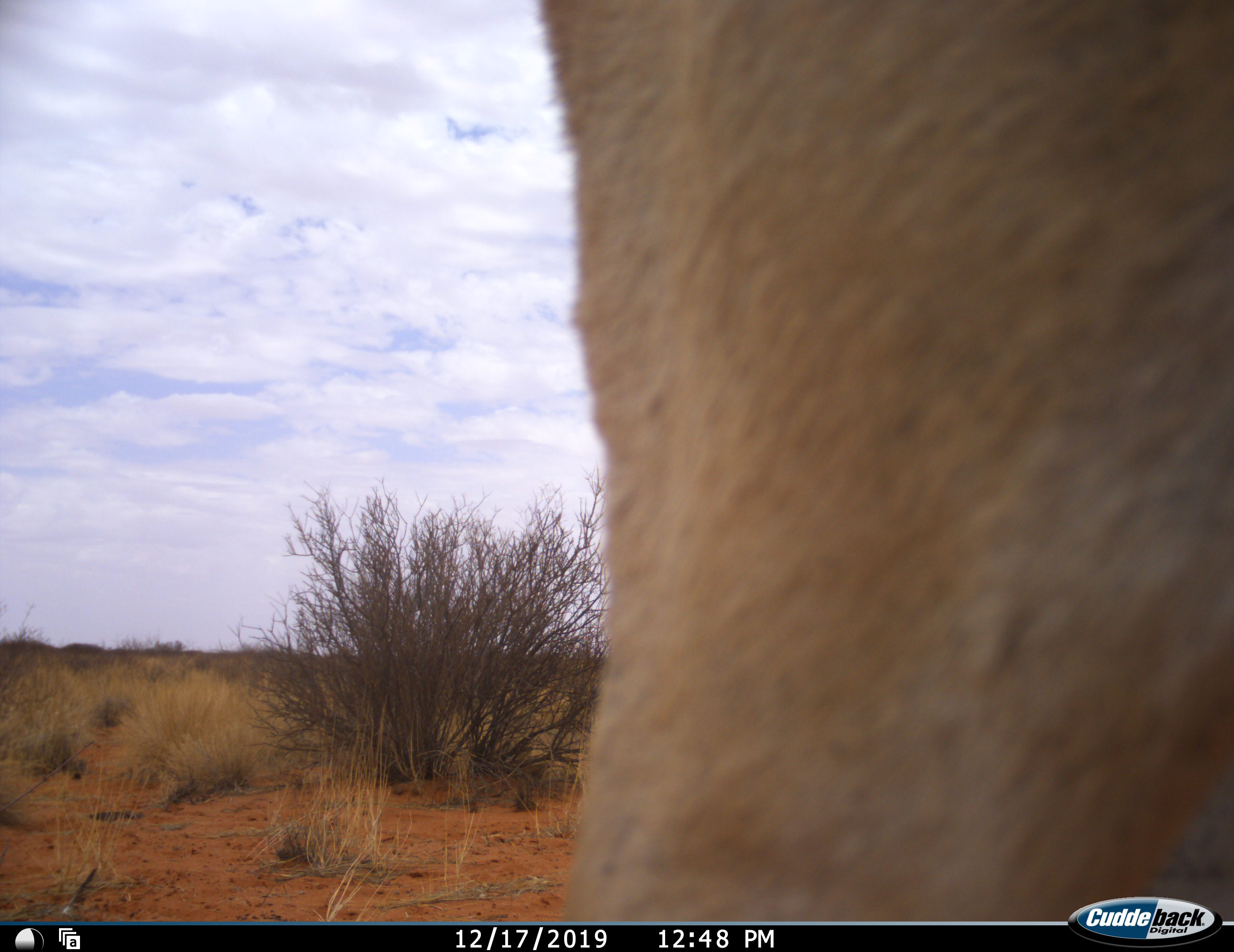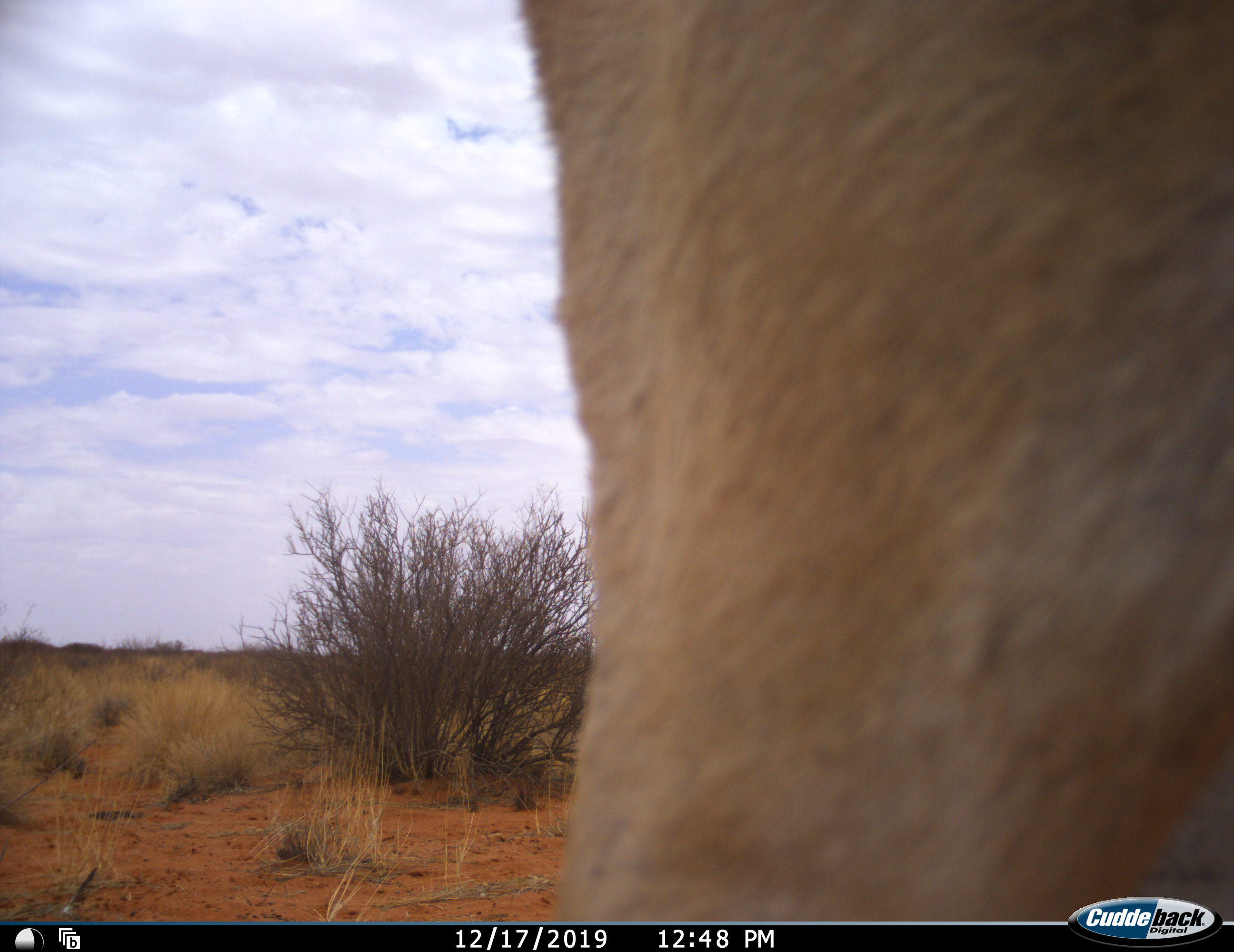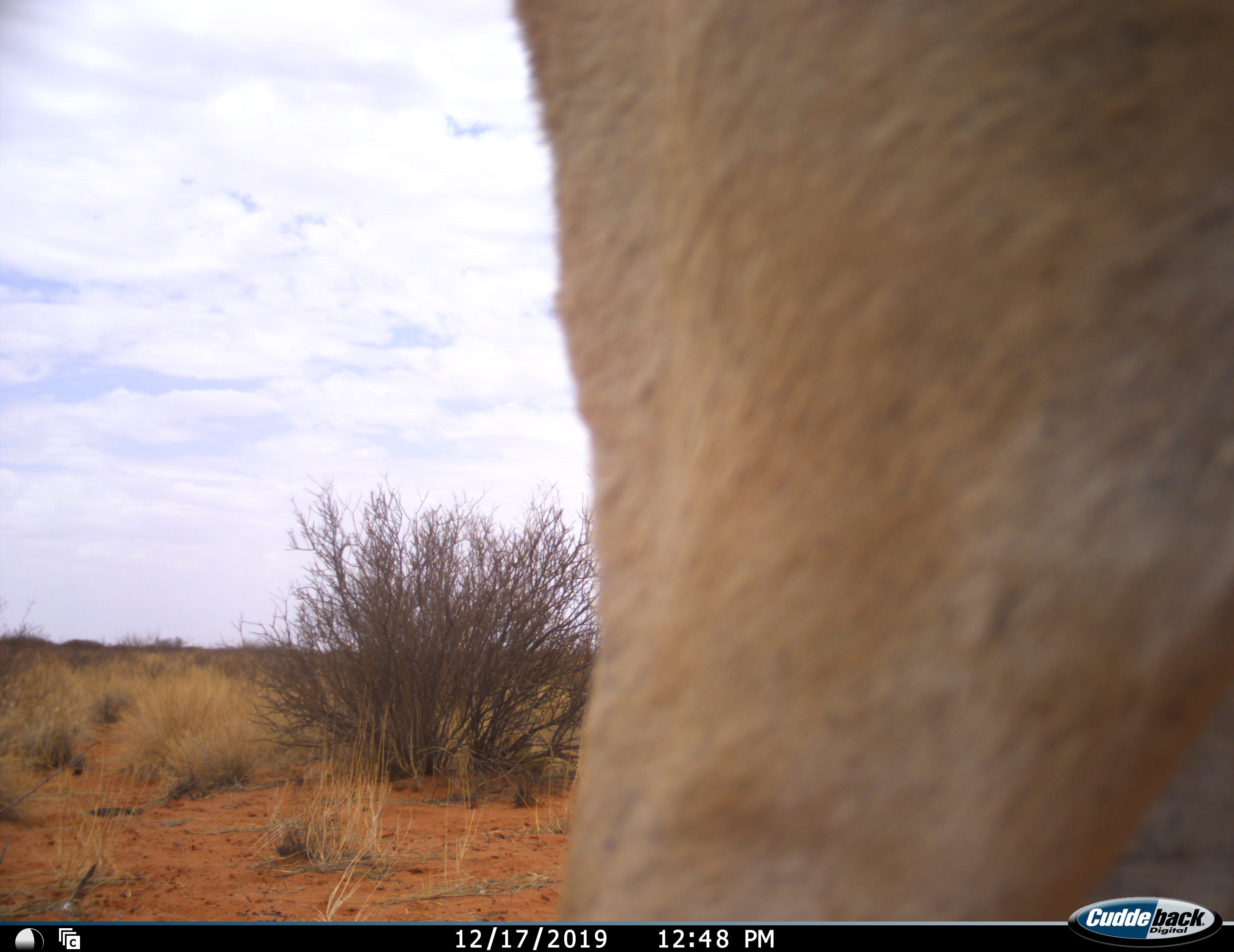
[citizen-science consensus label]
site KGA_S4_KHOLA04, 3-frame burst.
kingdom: Animalia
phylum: Chordata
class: Mammalia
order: Artiodactyla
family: Bovidae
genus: Antidorcas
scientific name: Antidorcas marsupialis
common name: springbok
Springbok (Antidorcas marsupialis), count 1. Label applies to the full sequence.